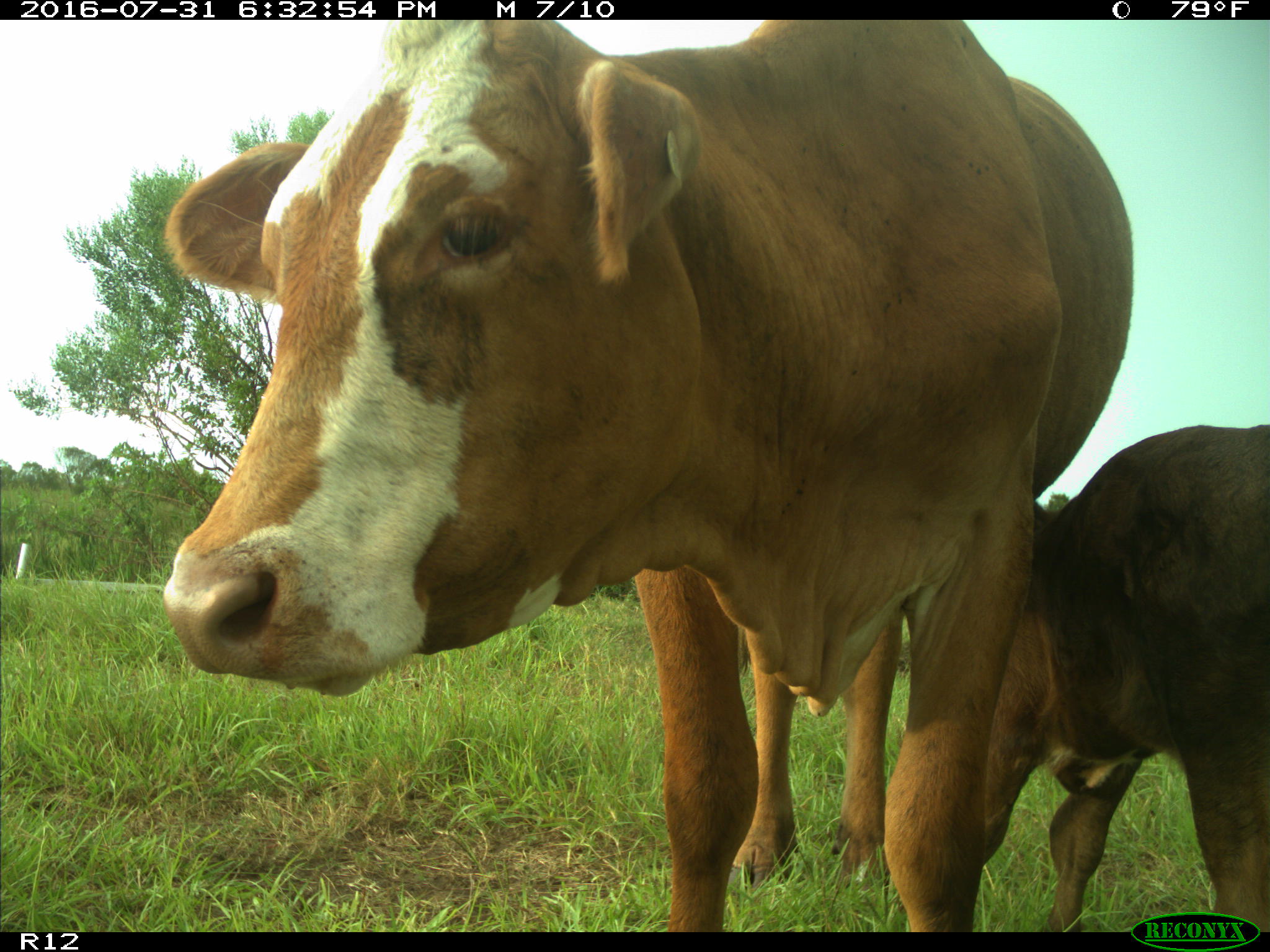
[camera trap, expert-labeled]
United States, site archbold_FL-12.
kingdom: Animalia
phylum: Chordata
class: Mammalia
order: Artiodactyla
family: Bovidae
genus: Bos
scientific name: Bos taurus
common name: domestic cow